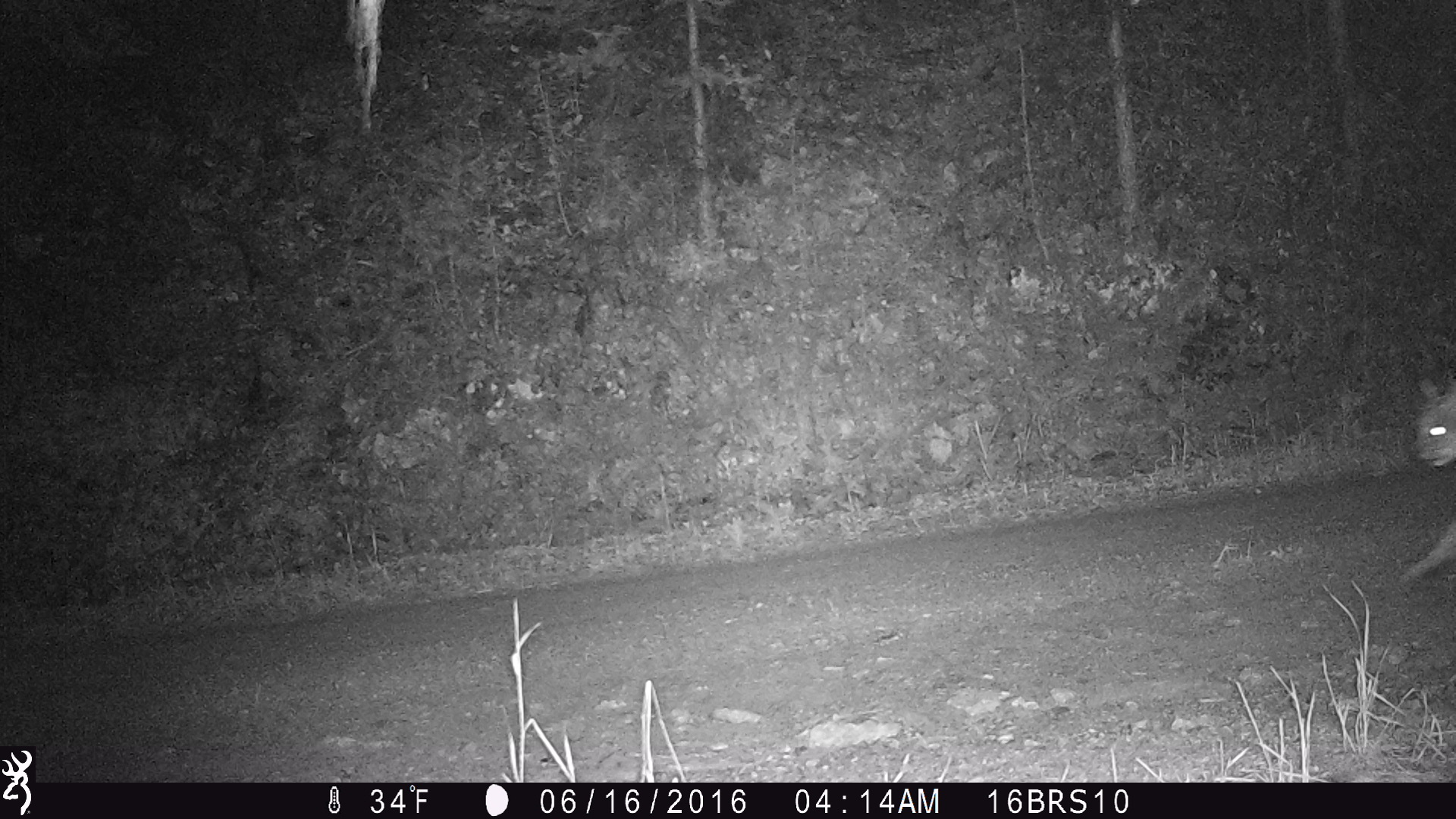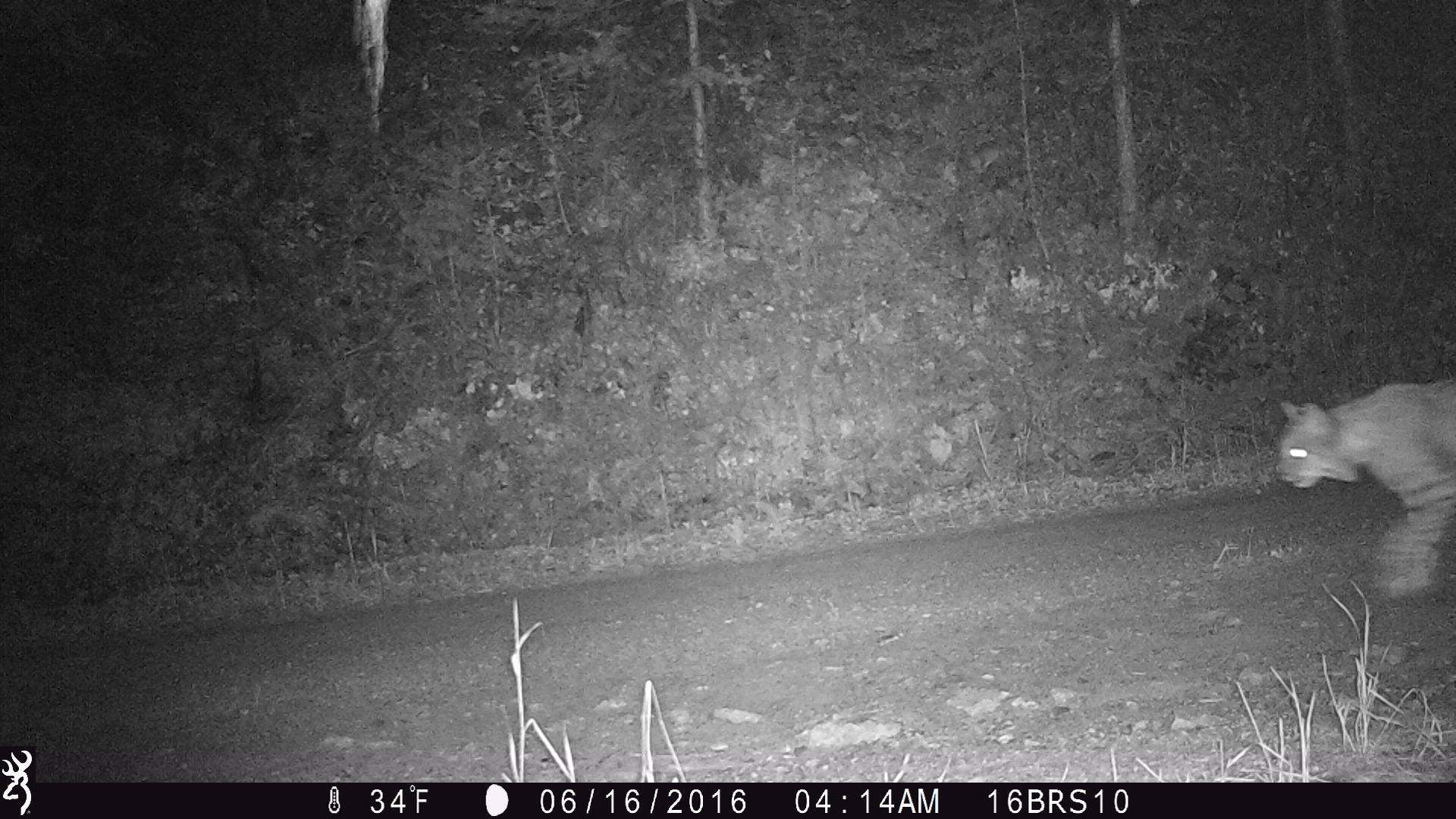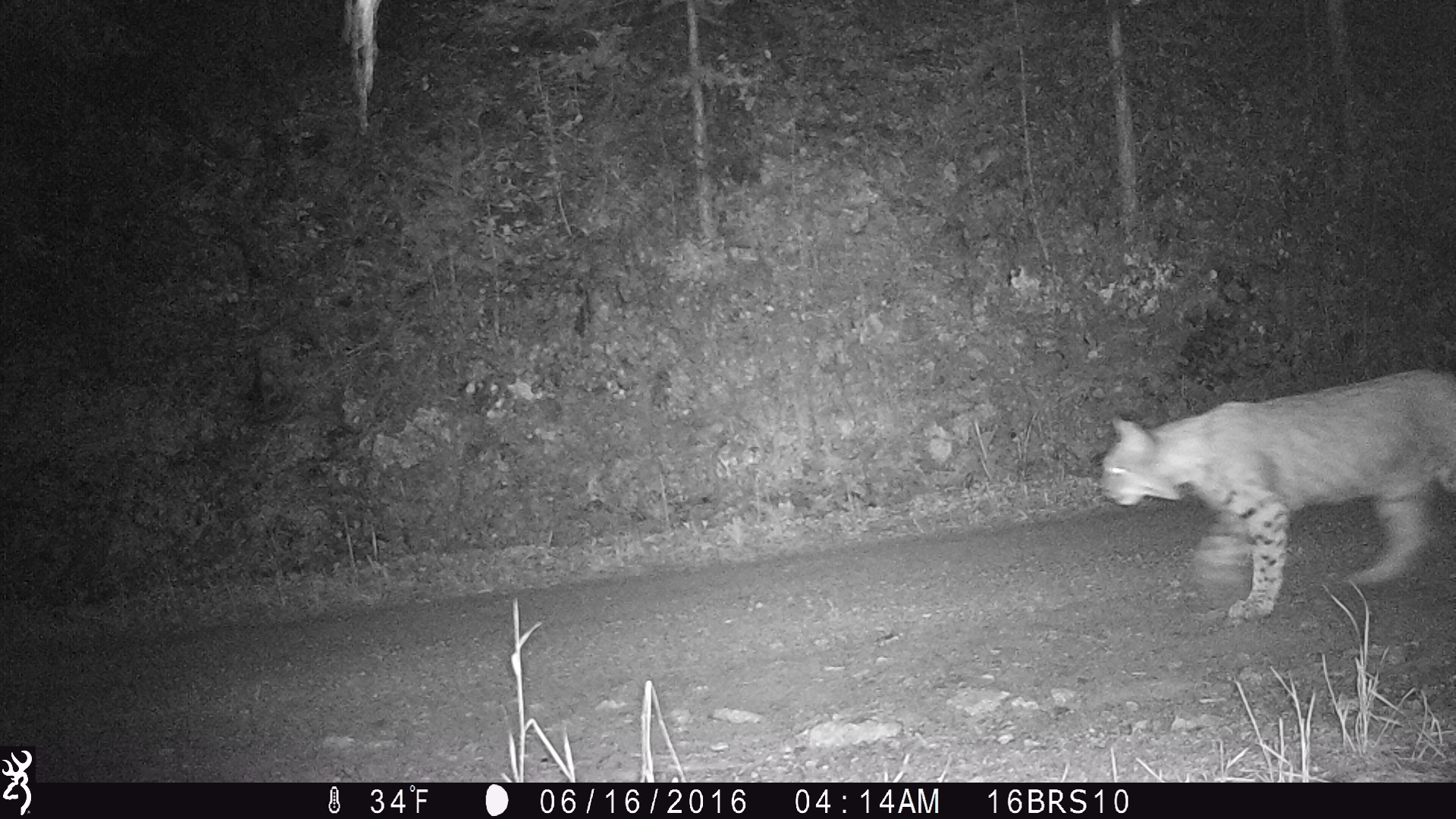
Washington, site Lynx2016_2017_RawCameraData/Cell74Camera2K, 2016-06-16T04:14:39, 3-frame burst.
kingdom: Animalia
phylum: Chordata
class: Mammalia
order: Carnivora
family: Felidae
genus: Lynx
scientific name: Lynx rufus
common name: bobcat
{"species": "Lynx rufus (bobcat)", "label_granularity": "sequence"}